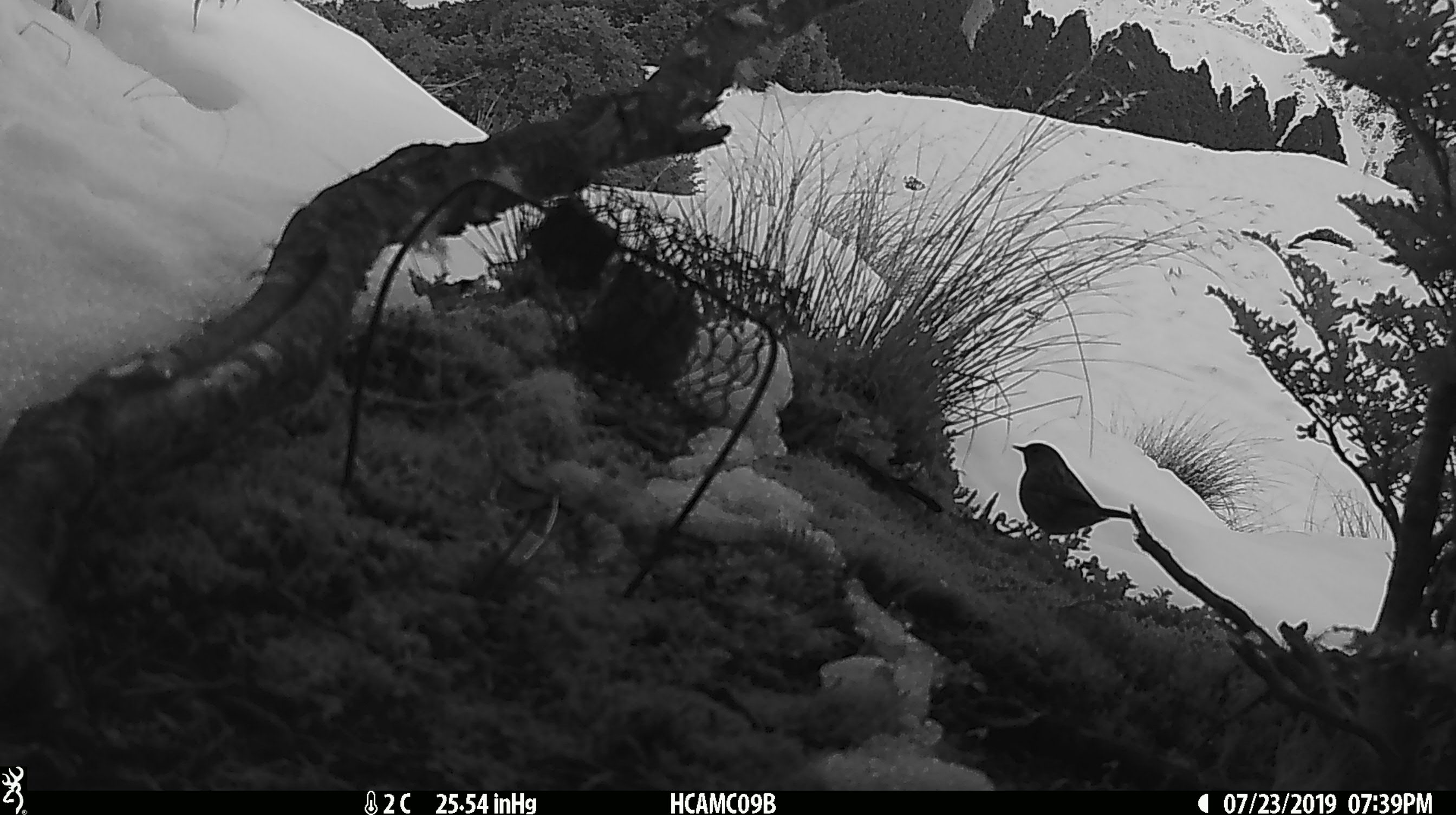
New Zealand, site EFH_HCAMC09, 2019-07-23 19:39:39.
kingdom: Animalia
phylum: Chordata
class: Aves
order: Passeriformes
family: Petroicidae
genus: Petroica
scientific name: Petroica australis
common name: new zealand robin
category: robin